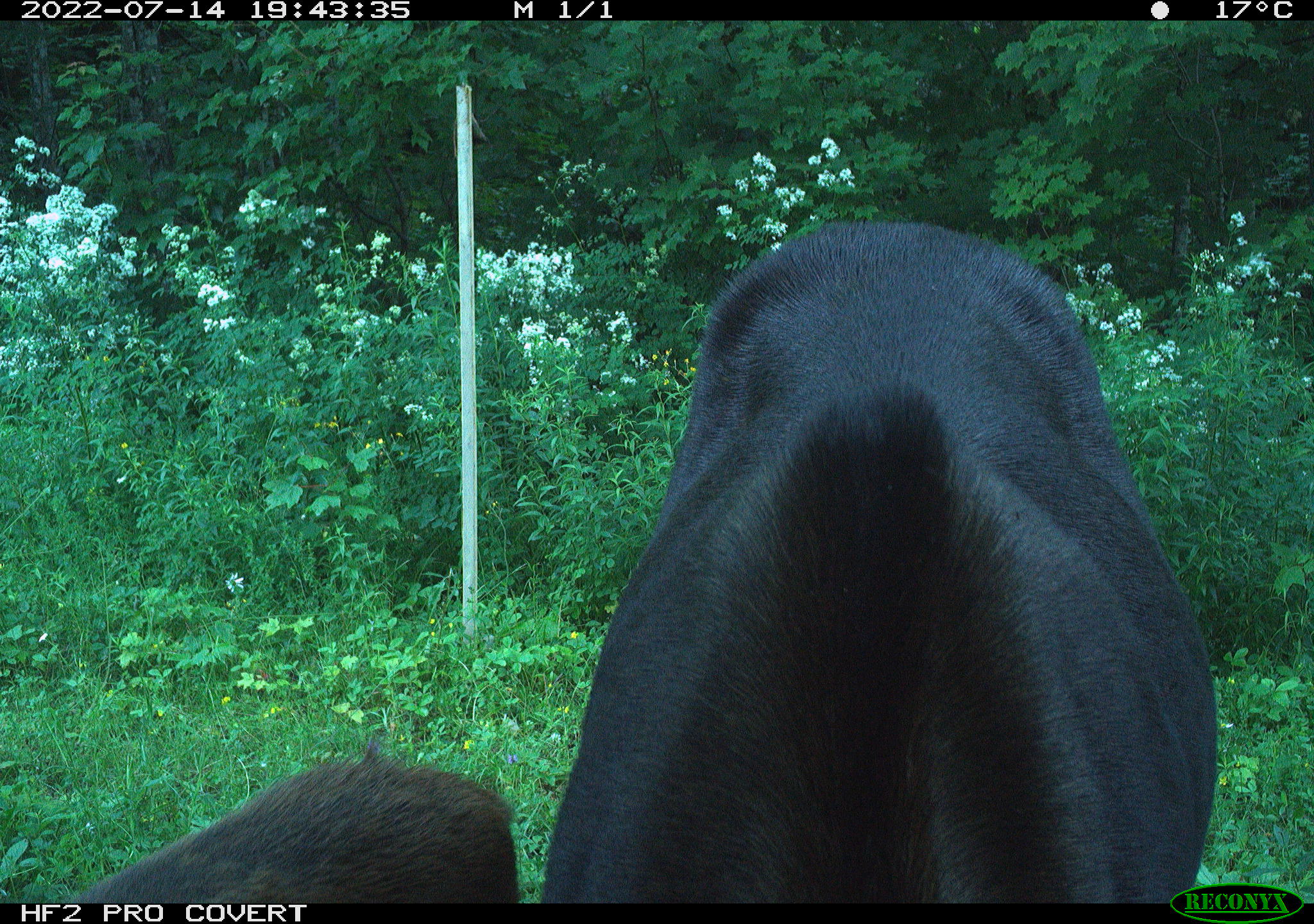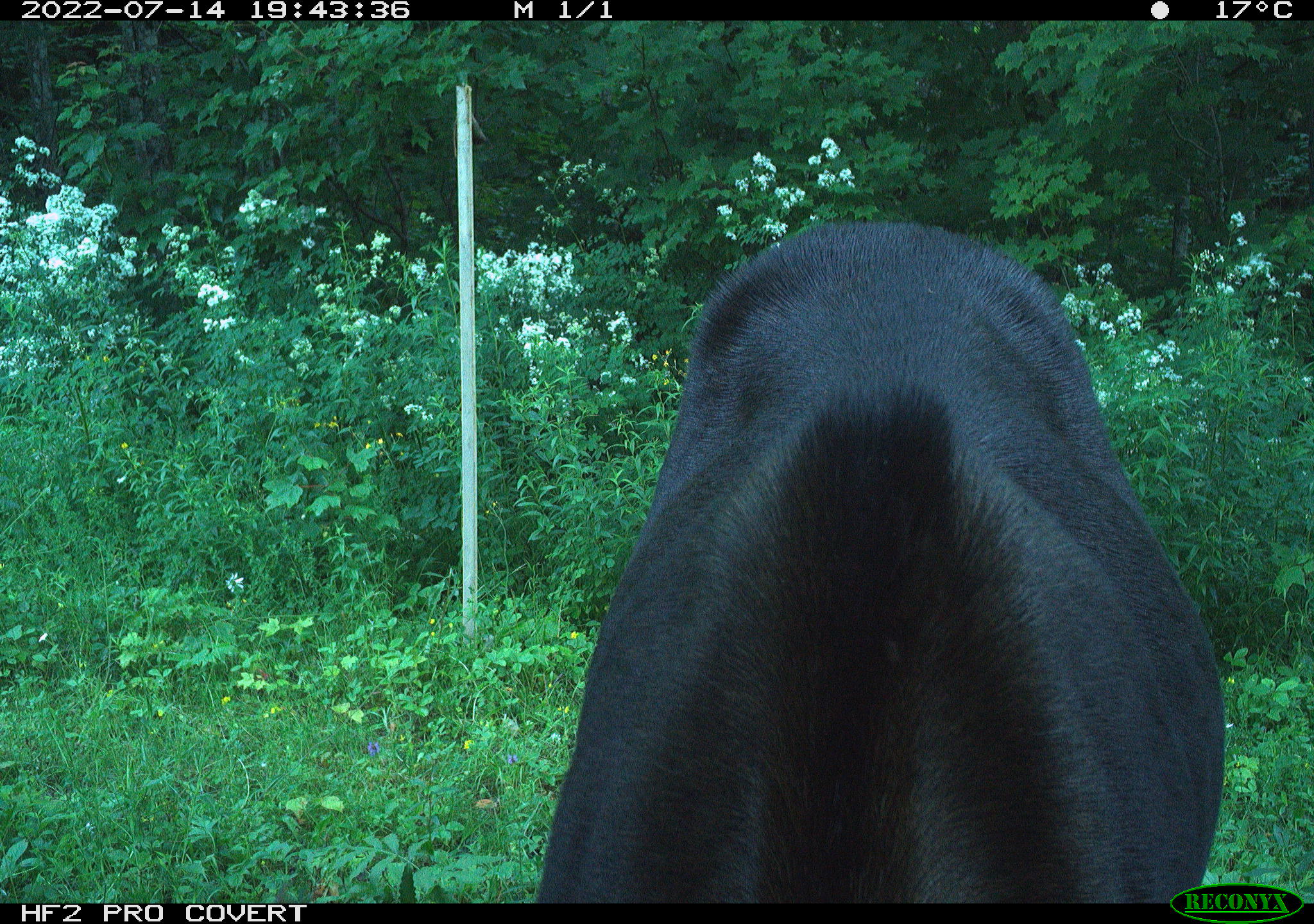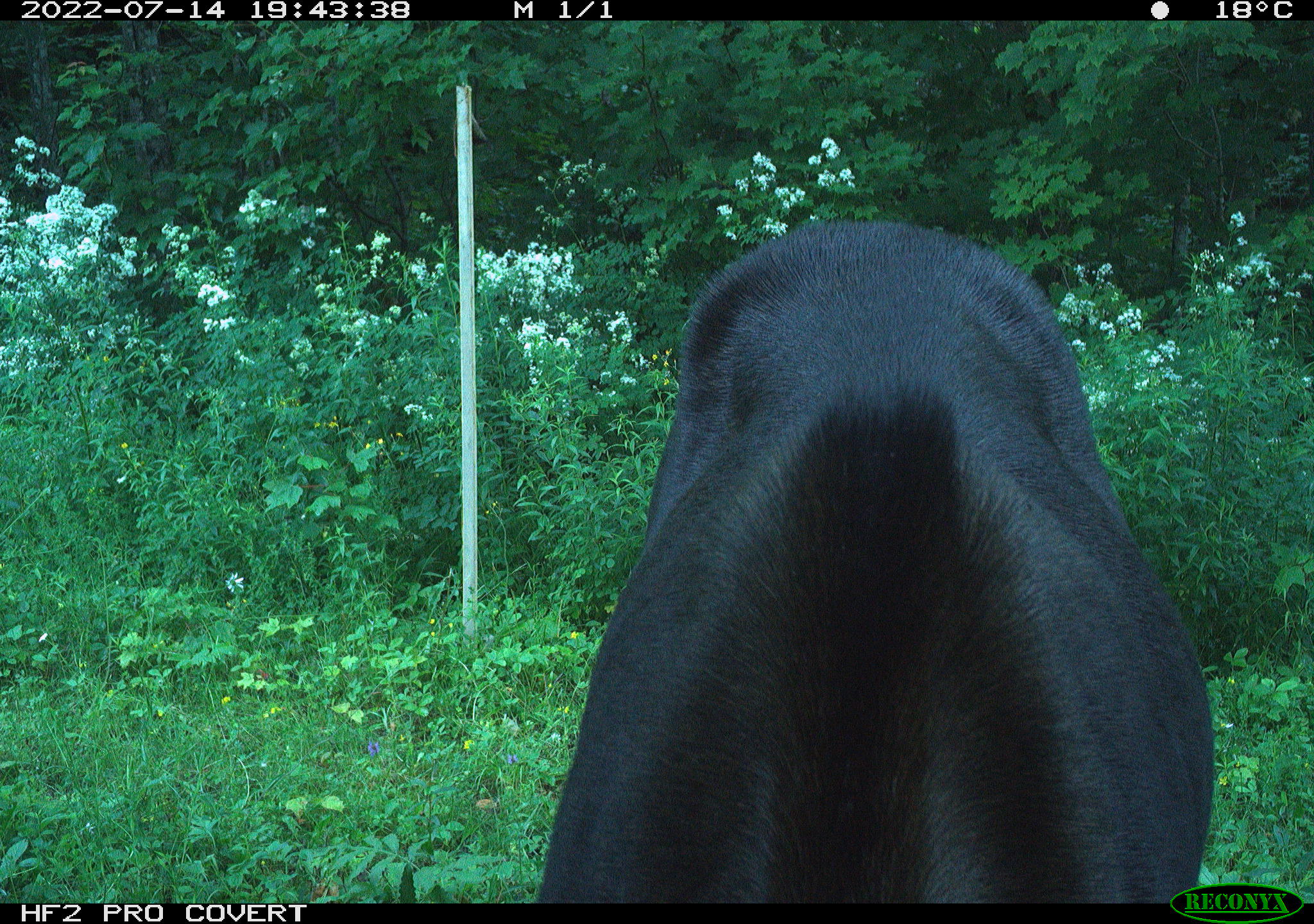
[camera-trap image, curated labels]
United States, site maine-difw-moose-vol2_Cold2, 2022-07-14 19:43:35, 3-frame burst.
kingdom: Animalia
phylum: Chordata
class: Mammalia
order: Artiodactyla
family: Cervidae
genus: Alces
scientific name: Alces alces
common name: moose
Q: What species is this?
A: Moose (Alces alces).